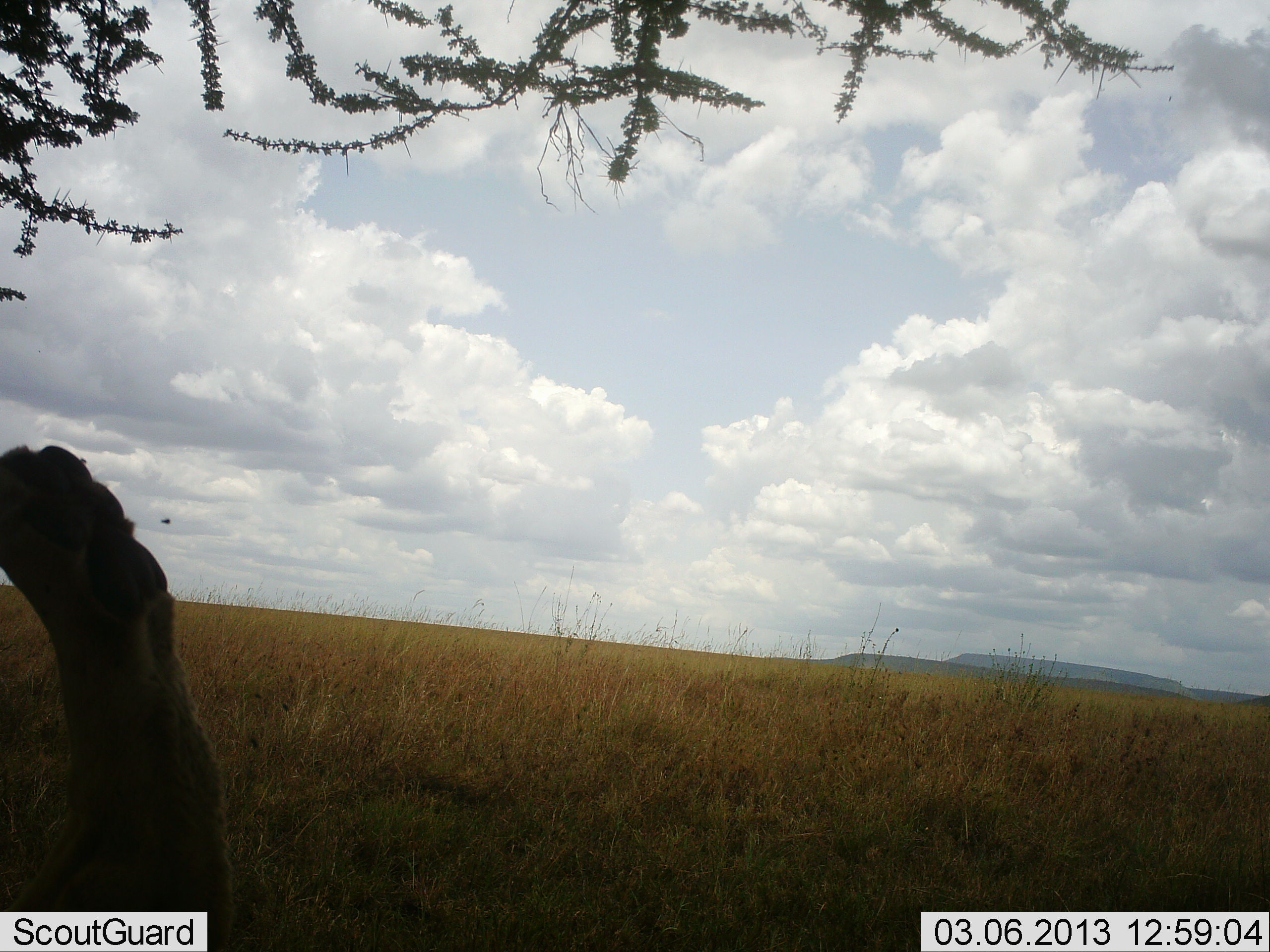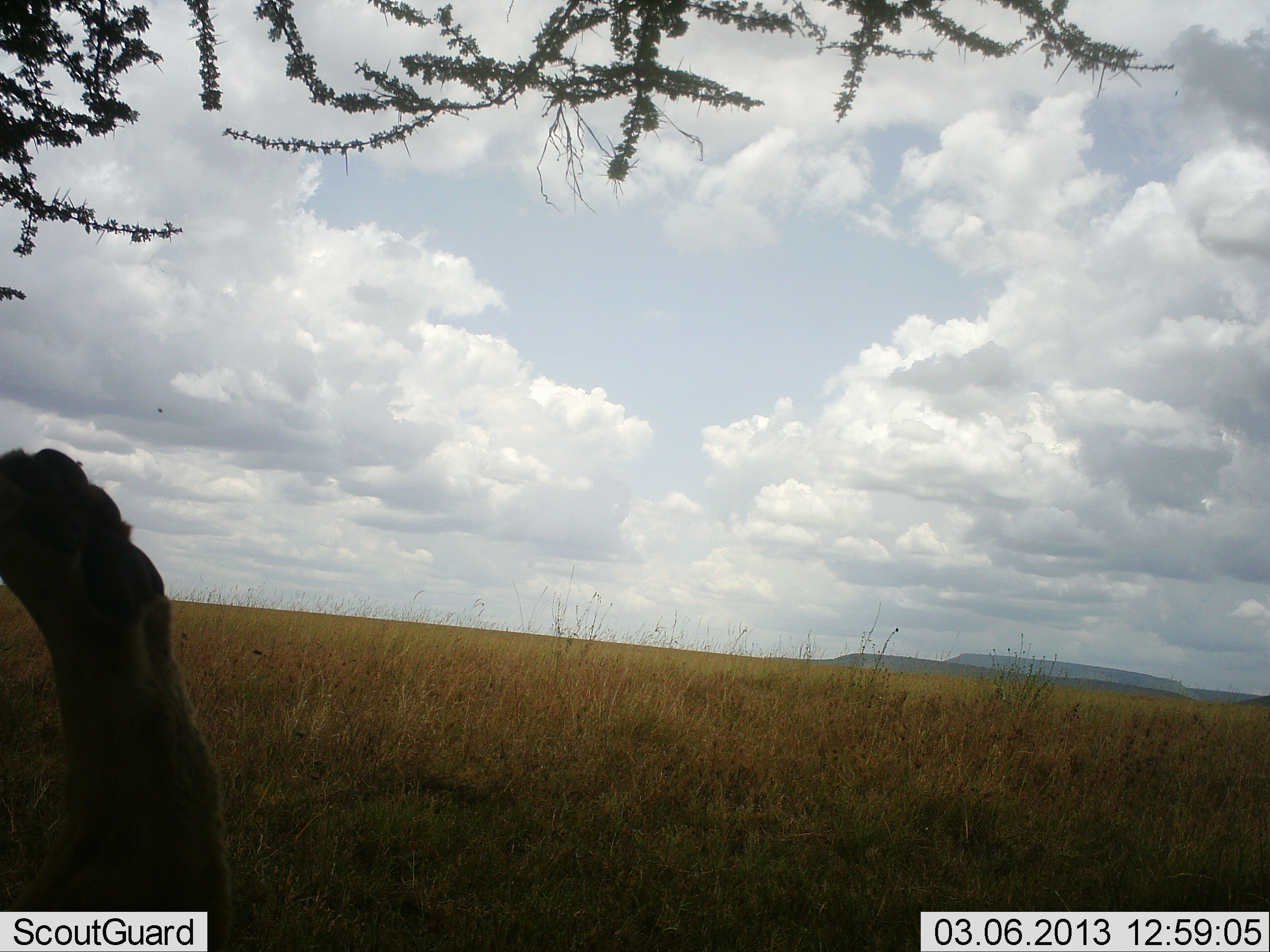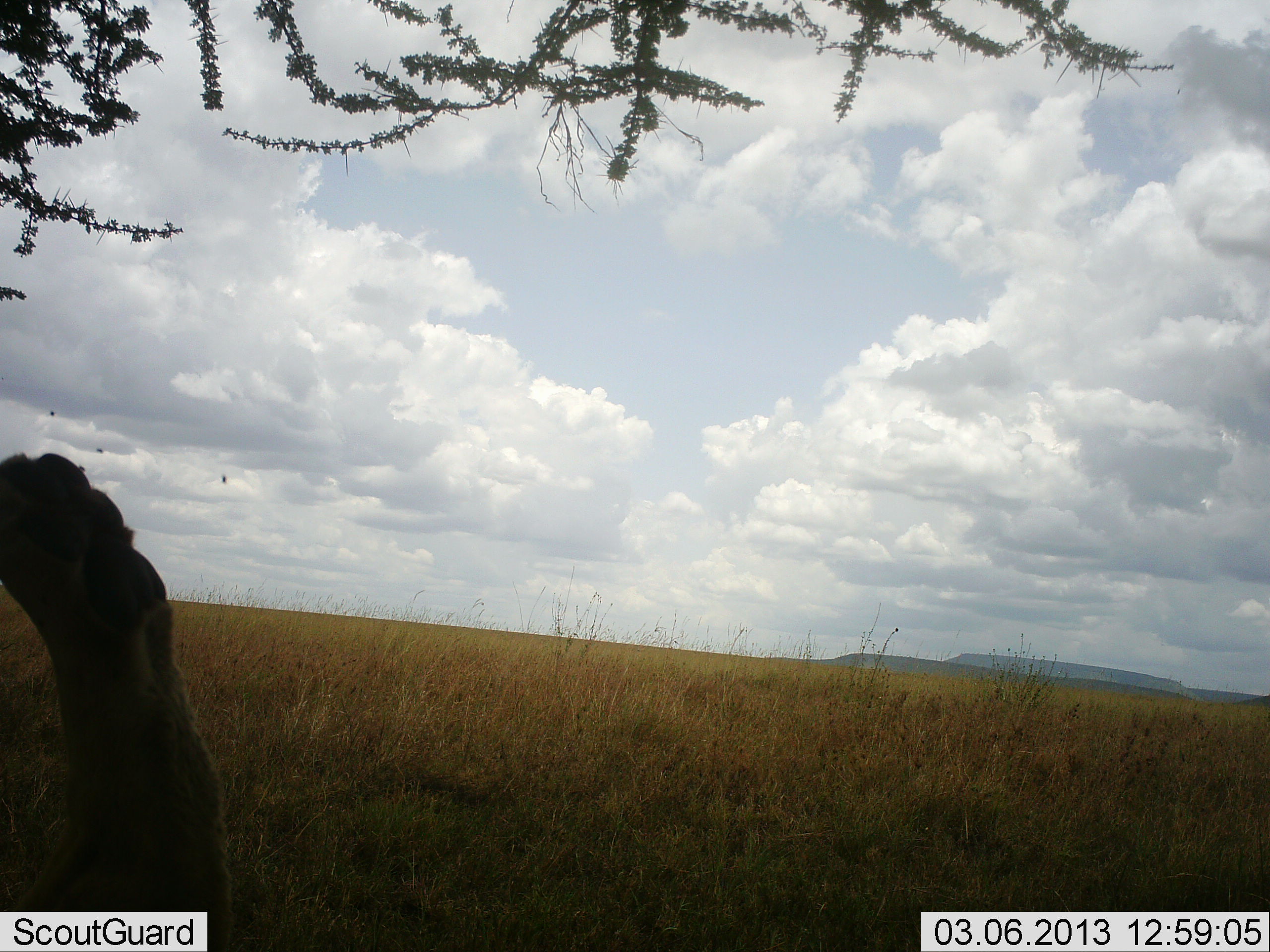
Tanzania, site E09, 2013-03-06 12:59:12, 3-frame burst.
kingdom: Animalia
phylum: Chordata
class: Mammalia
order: Carnivora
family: Felidae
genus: Panthera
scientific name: Panthera leo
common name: lion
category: lionfemale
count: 1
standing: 0%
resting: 100%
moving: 0%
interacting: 0%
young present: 0%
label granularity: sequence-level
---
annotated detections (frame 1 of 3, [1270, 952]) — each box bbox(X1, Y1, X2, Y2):
animal: bbox(0, 445, 230, 952)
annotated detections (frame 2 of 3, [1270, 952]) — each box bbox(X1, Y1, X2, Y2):
animal: bbox(0, 447, 236, 952)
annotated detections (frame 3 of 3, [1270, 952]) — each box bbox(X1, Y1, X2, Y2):
animal: bbox(0, 453, 233, 952)